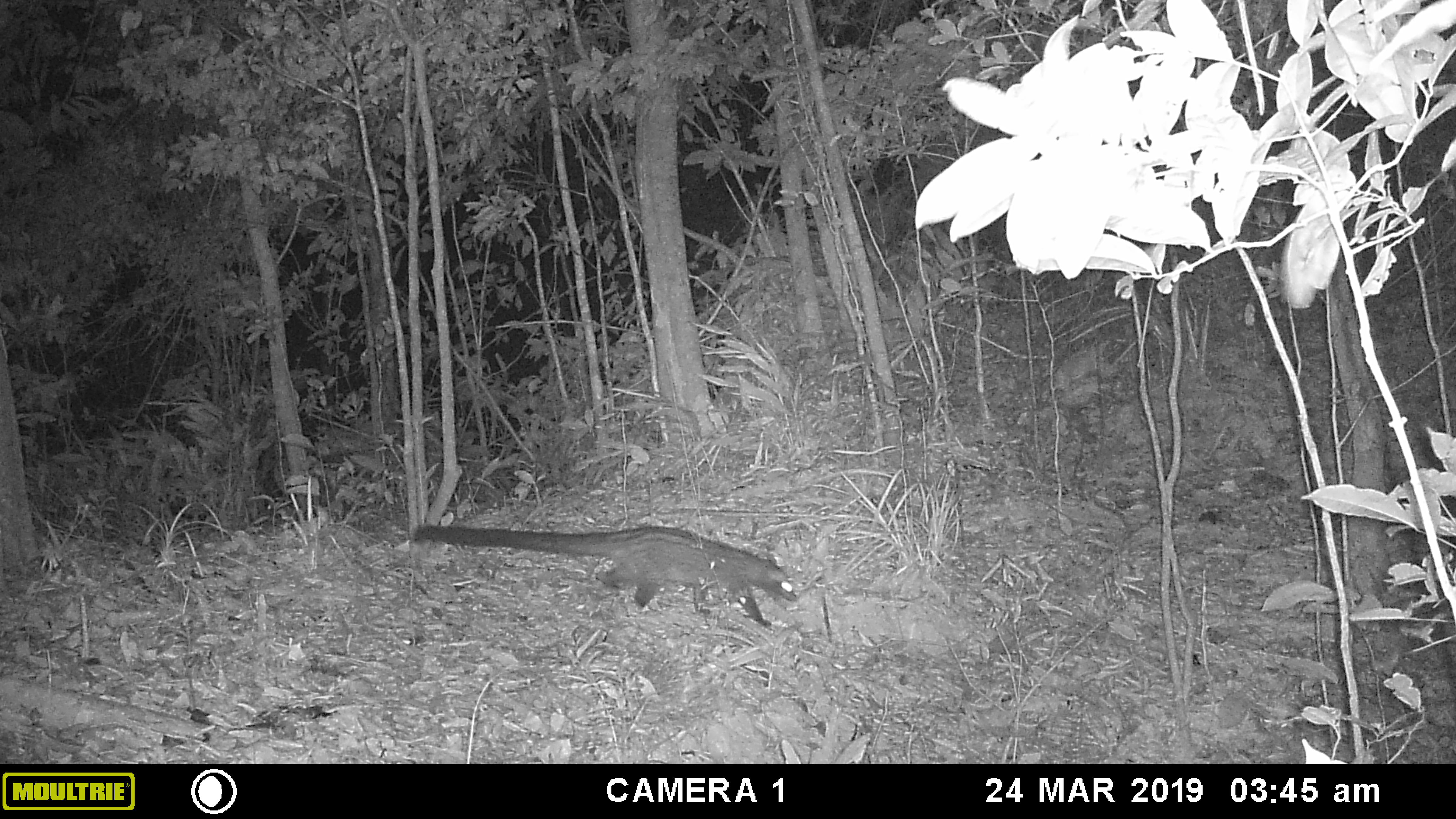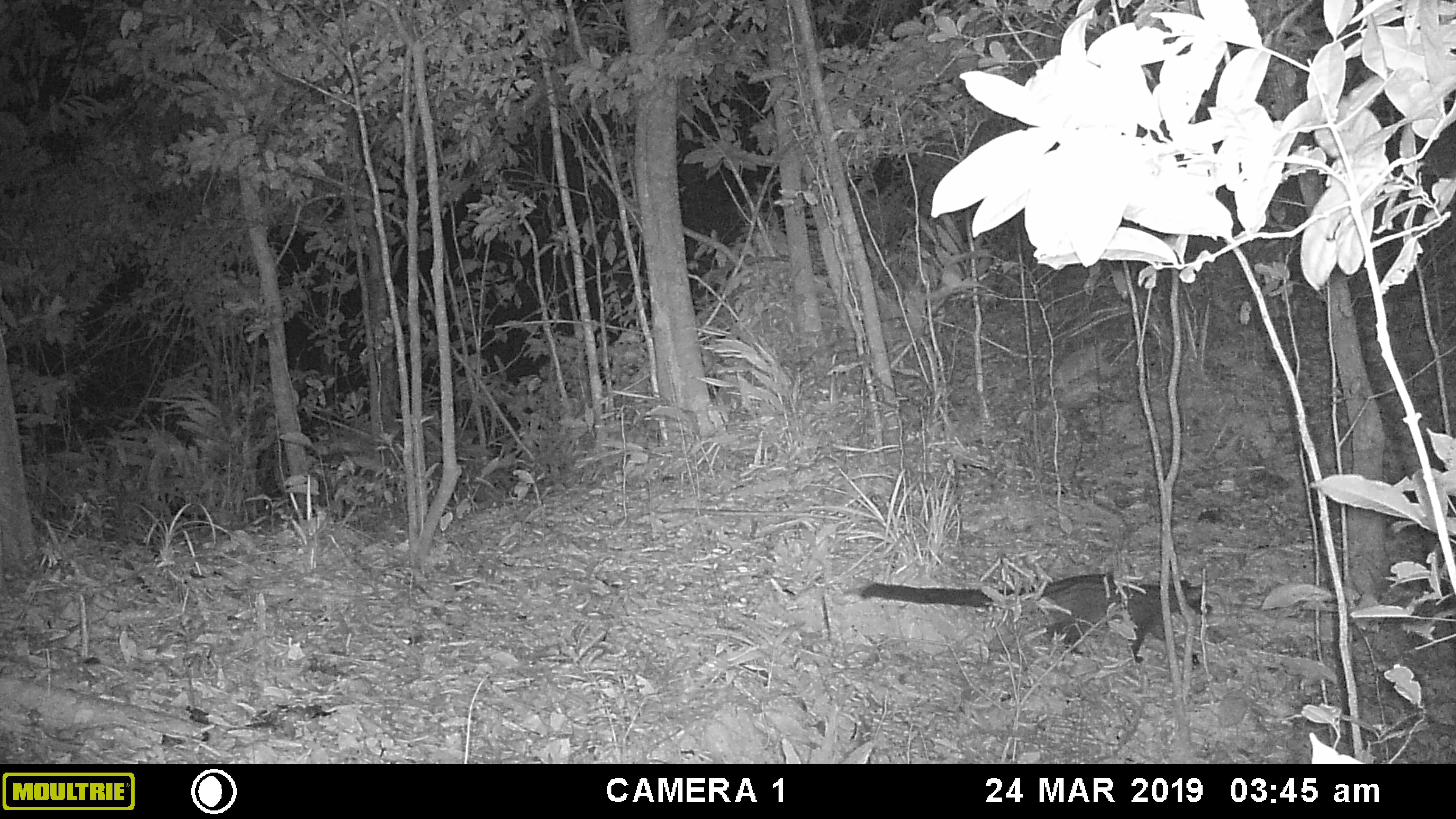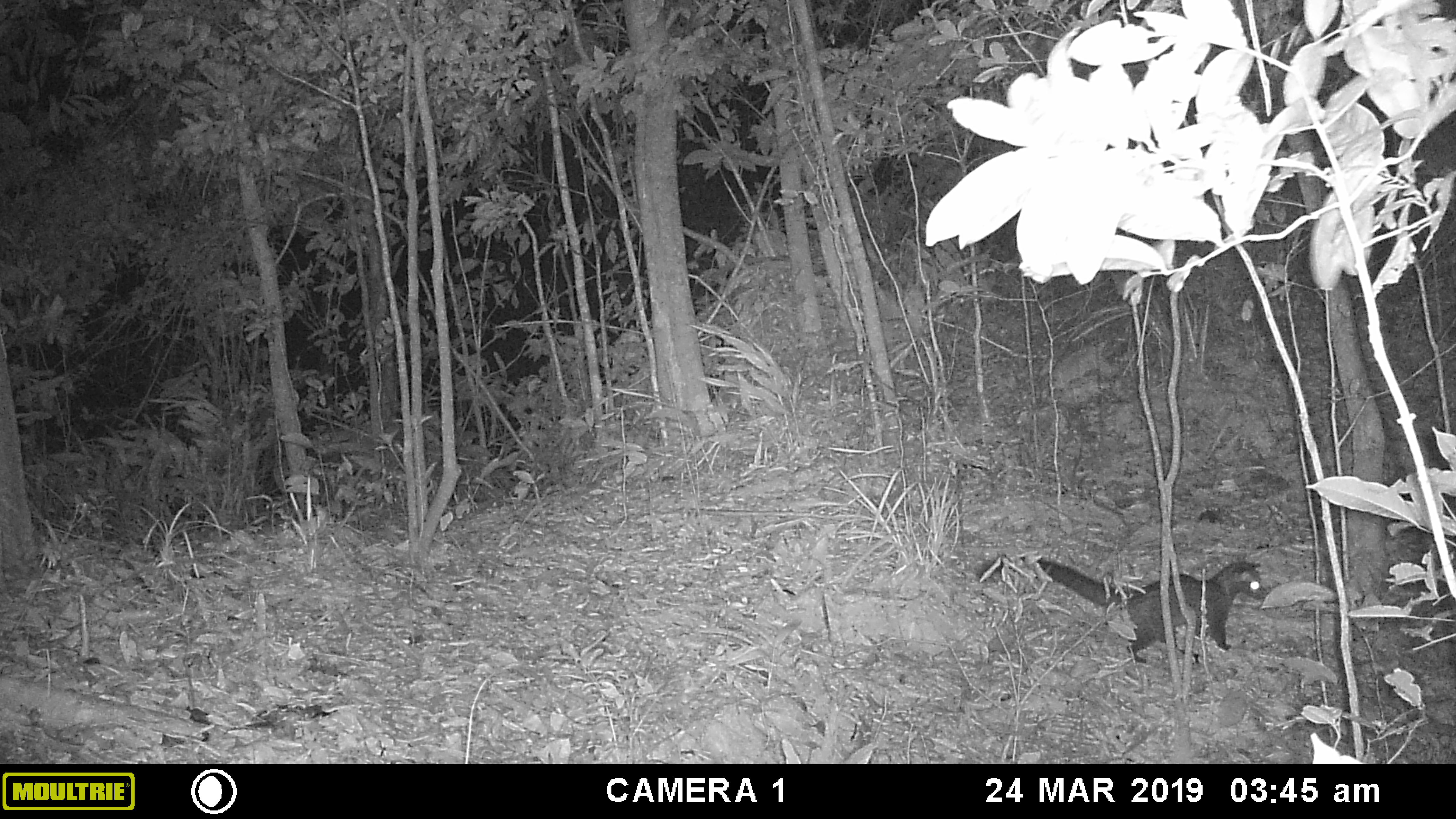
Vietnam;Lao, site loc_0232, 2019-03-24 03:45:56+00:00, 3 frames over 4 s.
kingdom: Animalia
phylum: Chordata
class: Mammalia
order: Carnivora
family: Viverridae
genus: Paradoxurus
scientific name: Paradoxurus hermaphroditus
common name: common palm civet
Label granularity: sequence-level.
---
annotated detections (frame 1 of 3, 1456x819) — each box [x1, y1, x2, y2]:
common palm civet: [411, 522, 797, 628]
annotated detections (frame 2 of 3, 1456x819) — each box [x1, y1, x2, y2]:
common palm civet: [859, 573, 1212, 663]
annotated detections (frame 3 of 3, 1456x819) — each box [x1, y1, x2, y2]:
common palm civet: [974, 555, 1269, 663]